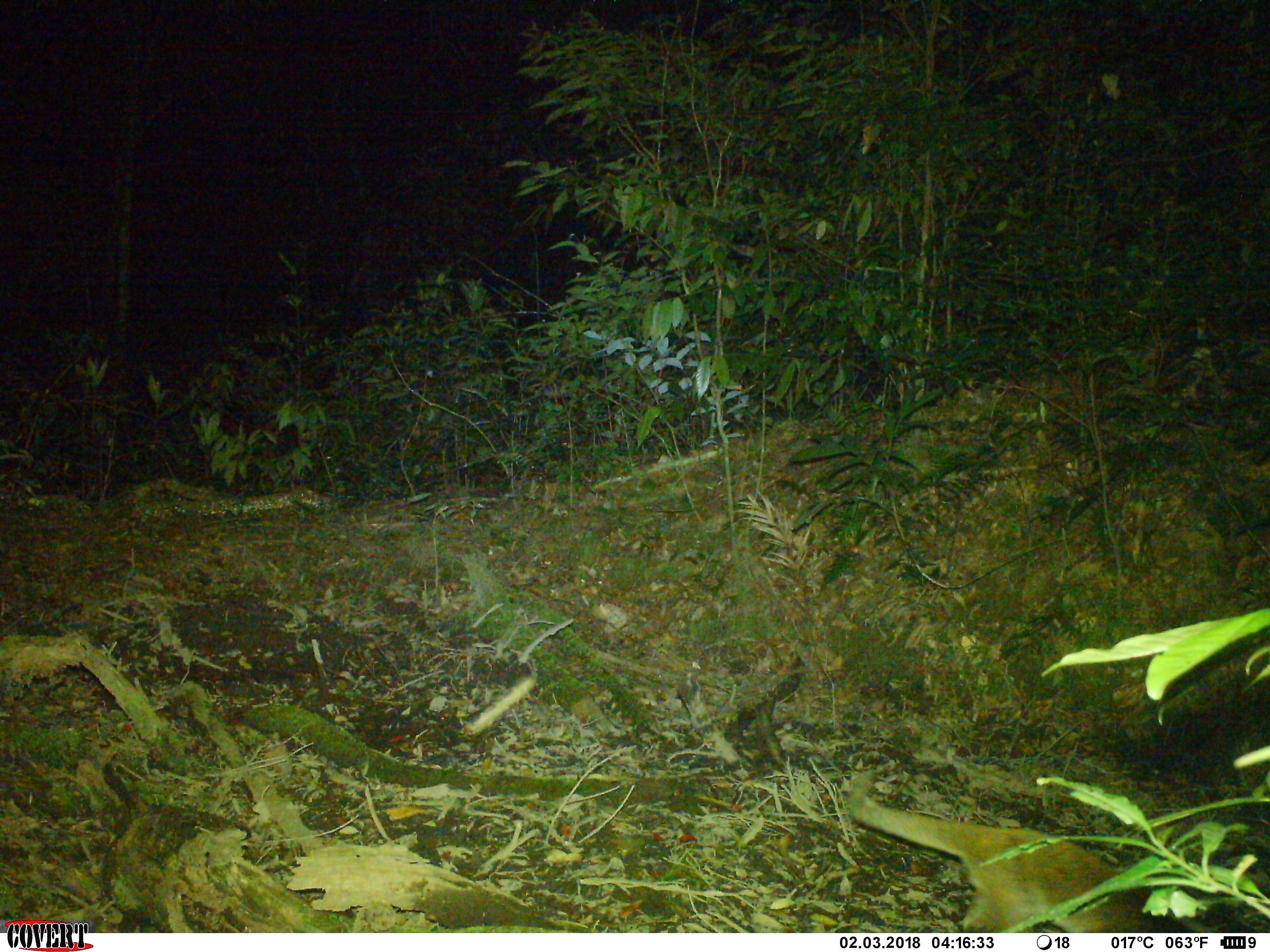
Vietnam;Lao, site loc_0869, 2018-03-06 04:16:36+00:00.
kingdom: Animalia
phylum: Chordata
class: Mammalia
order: Carnivora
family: Viverridae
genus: Paguma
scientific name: Paguma larvata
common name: masked palm civet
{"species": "masked palm civet (Paguma larvata)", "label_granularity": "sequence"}